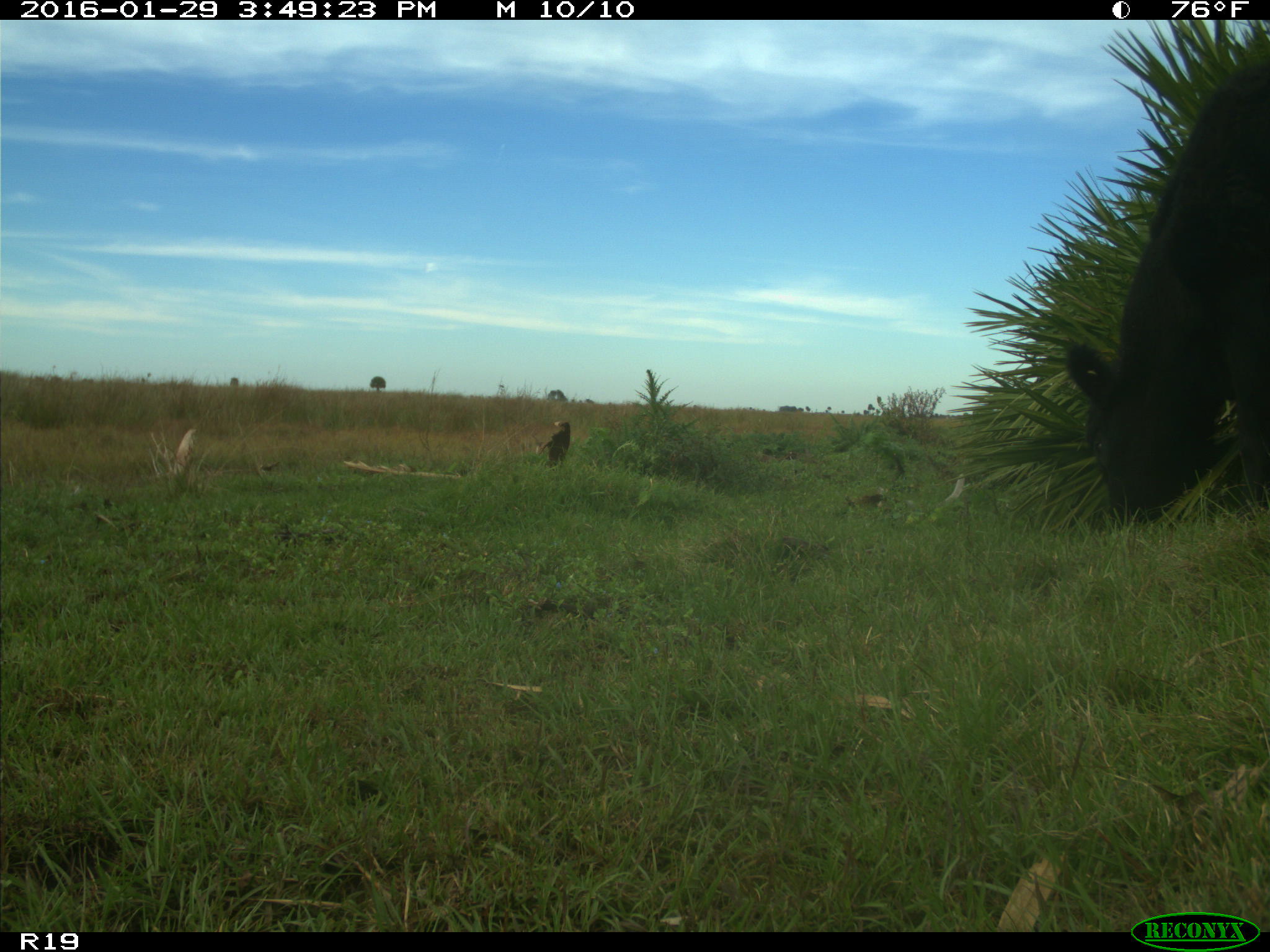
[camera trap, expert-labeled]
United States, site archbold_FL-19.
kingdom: Animalia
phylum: Chordata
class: Mammalia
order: Artiodactyla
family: Bovidae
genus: Bos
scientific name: Bos taurus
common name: domestic cow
Bos taurus (domestic cow).